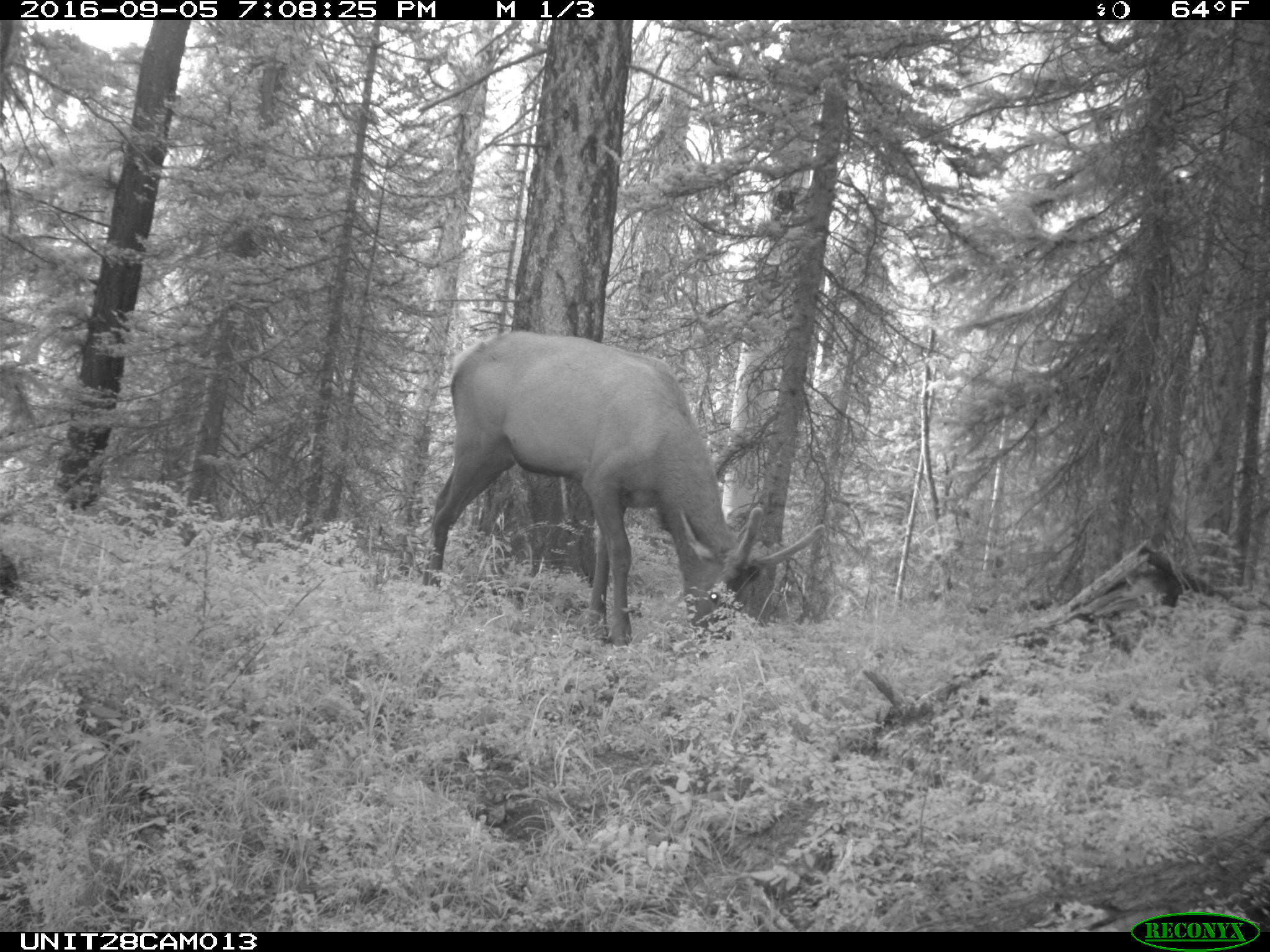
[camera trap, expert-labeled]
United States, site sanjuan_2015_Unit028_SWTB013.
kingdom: Animalia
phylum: Chordata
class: Mammalia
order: Artiodactyla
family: Cervidae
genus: Cervus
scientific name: Cervus elaphus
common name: red deer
Cervus elaphus (red deer).